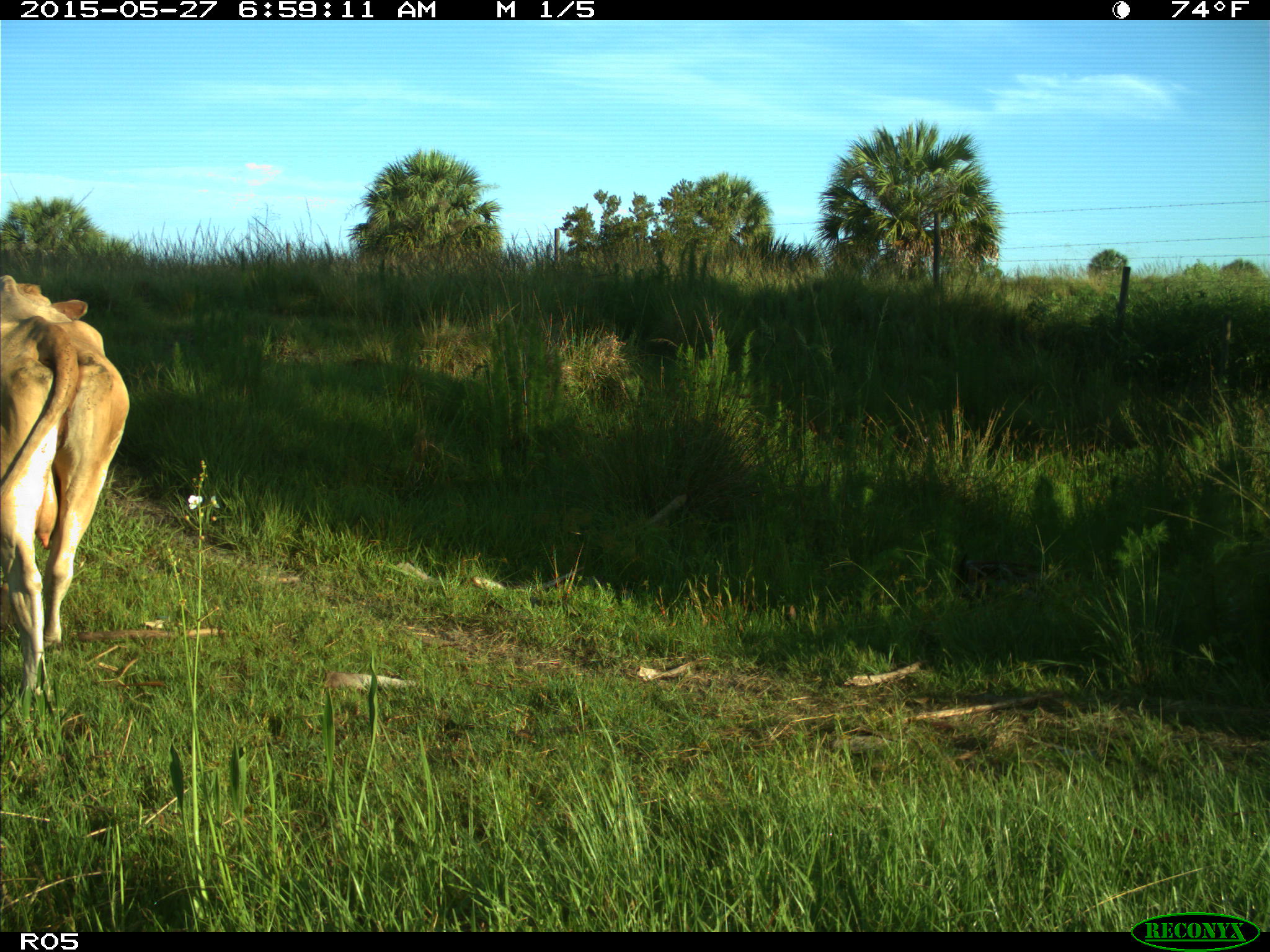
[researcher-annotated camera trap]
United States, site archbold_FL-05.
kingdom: Animalia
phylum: Chordata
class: Mammalia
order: Artiodactyla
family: Bovidae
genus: Bos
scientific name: Bos taurus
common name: domestic cow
Bos taurus (domestic cow).